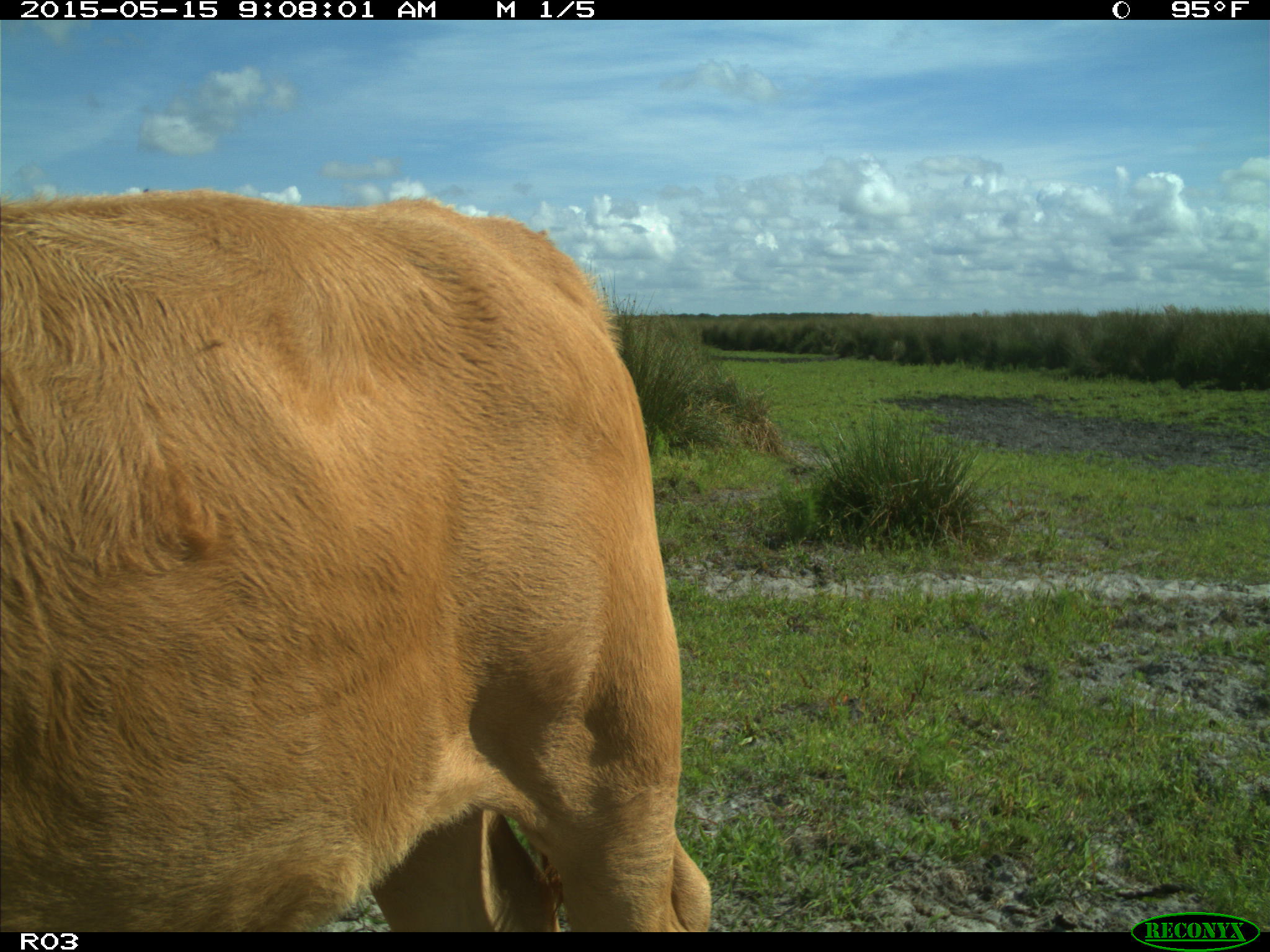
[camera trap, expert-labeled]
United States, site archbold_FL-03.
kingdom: Animalia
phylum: Chordata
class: Mammalia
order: Artiodactyla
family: Bovidae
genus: Bos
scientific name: Bos taurus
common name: domestic cow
Bos taurus (domestic cow).